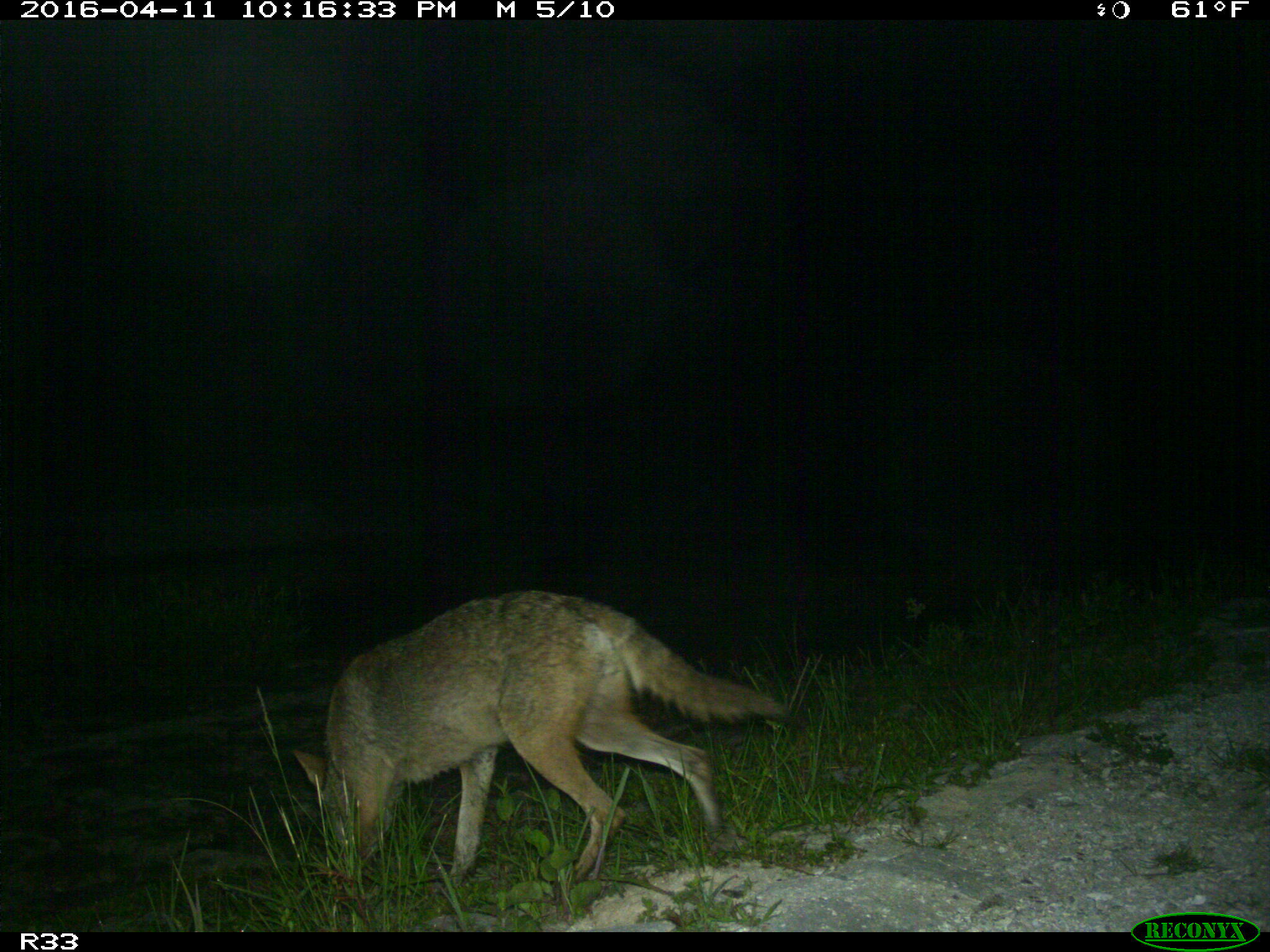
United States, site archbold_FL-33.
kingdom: Animalia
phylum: Chordata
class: Mammalia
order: Carnivora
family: Canidae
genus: Canis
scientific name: Canis latrans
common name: coyote